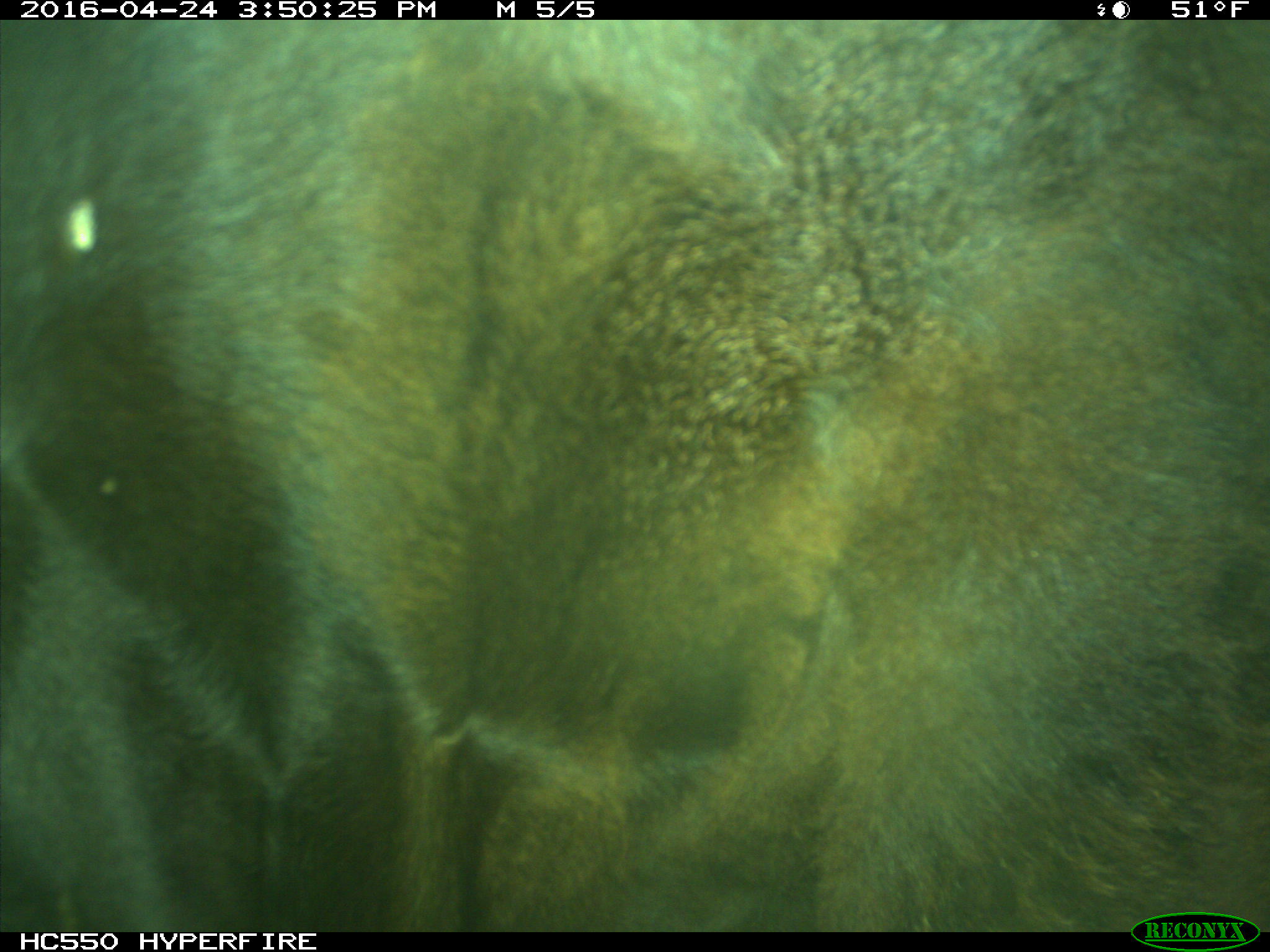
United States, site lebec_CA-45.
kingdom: Animalia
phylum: Chordata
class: Mammalia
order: Artiodactyla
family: Bovidae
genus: Bos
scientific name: Bos taurus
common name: domestic cow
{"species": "Bos taurus (domestic cow)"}